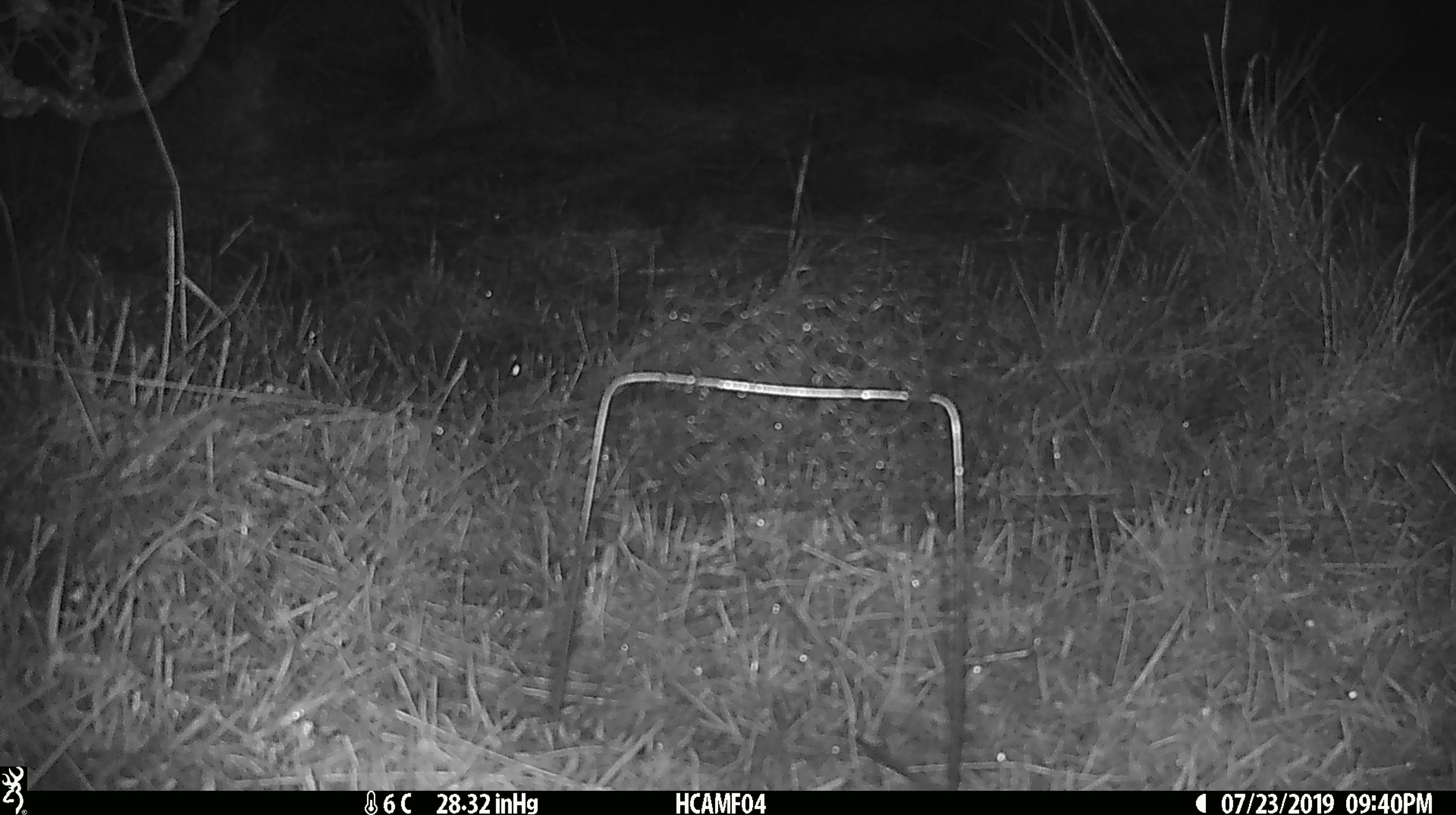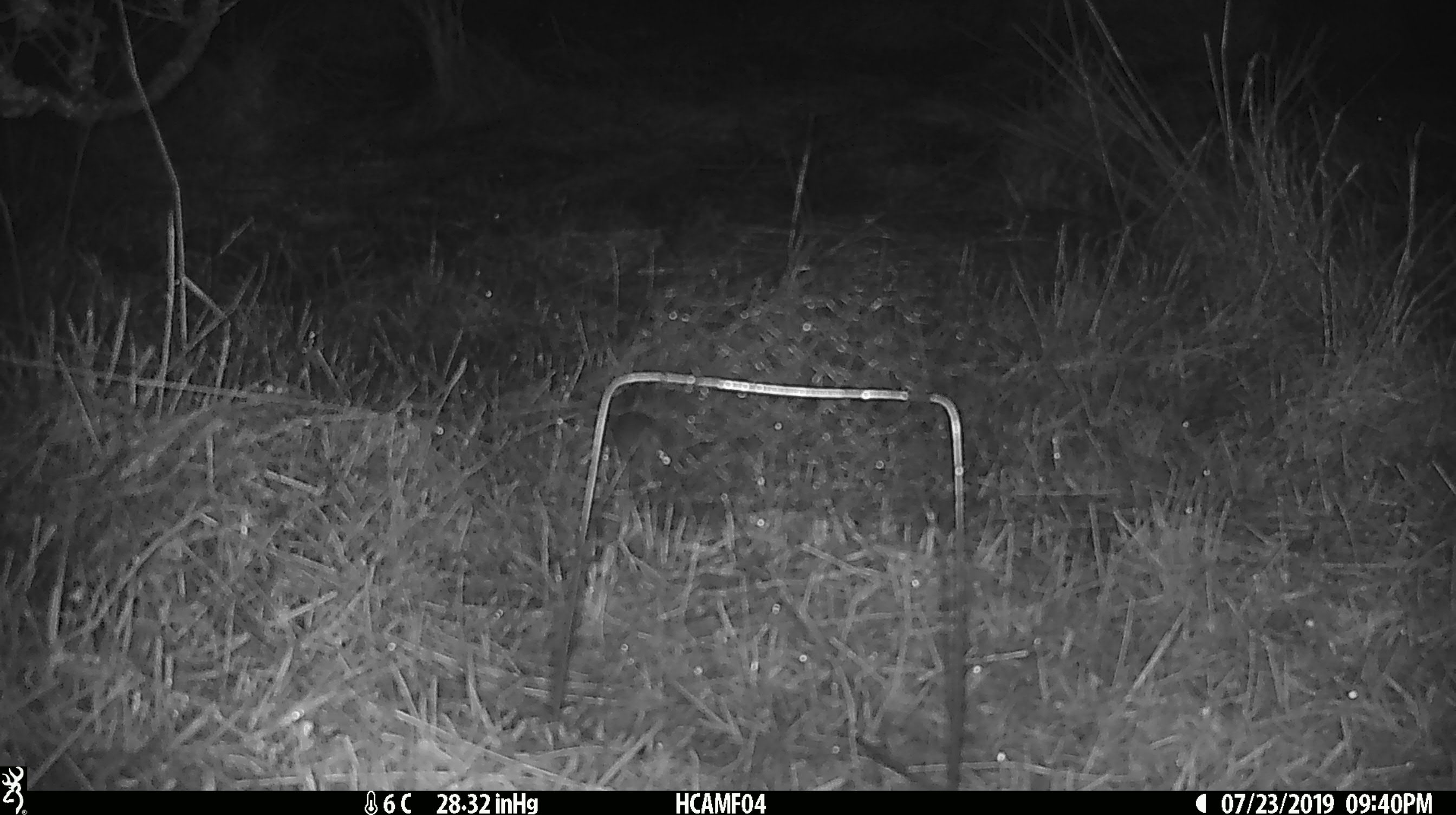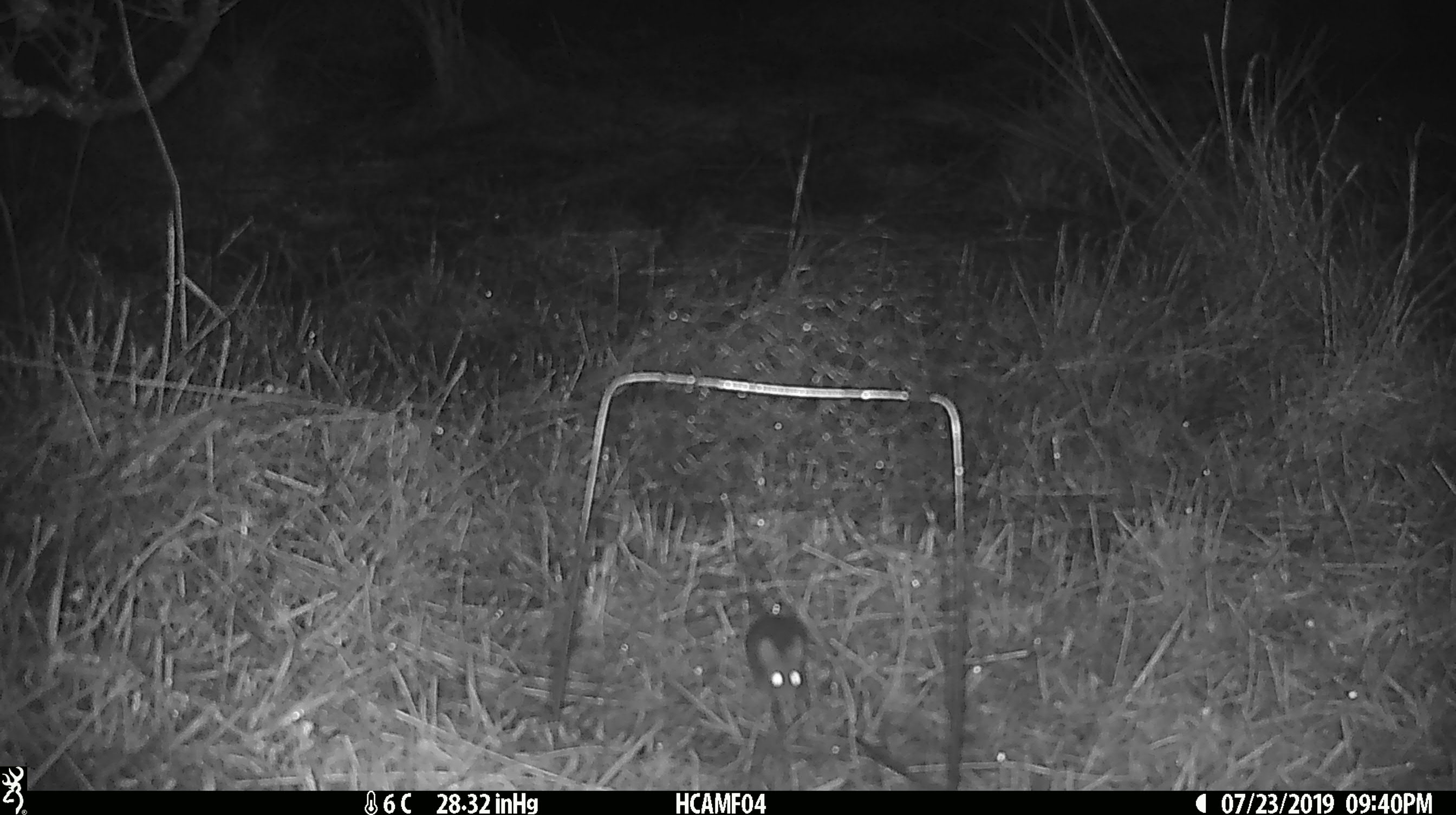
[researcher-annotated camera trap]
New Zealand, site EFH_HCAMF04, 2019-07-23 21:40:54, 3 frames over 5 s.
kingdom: Animalia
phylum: Chordata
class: Mammalia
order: Rodentia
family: Muridae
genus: Mus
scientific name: Mus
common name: mouse